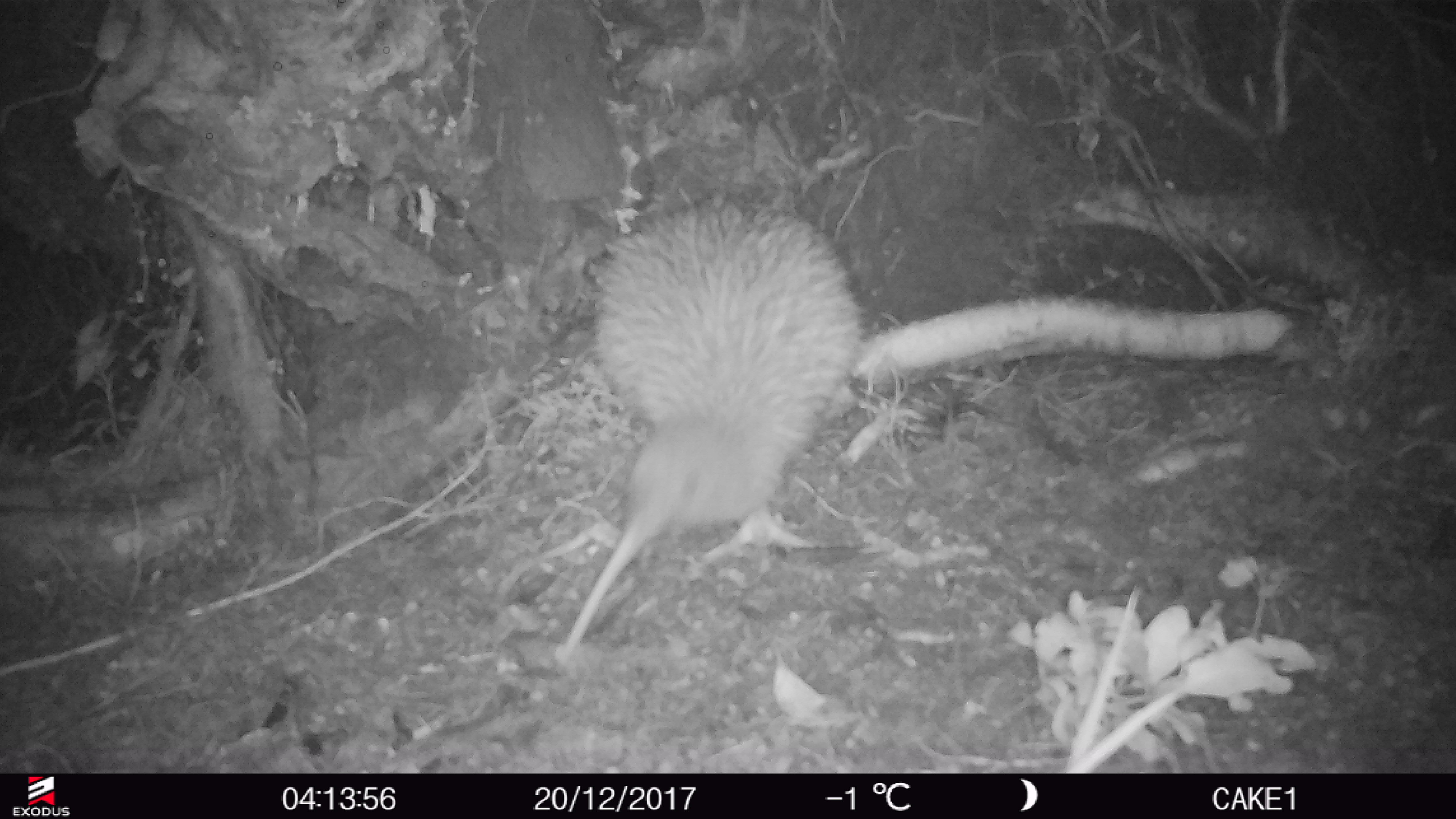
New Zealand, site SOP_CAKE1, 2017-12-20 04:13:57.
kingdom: Animalia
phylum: Chordata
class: Aves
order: Apterygiformes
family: Apterygidae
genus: Apteryx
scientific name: Apteryx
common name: kiwi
Kiwi (Apteryx).